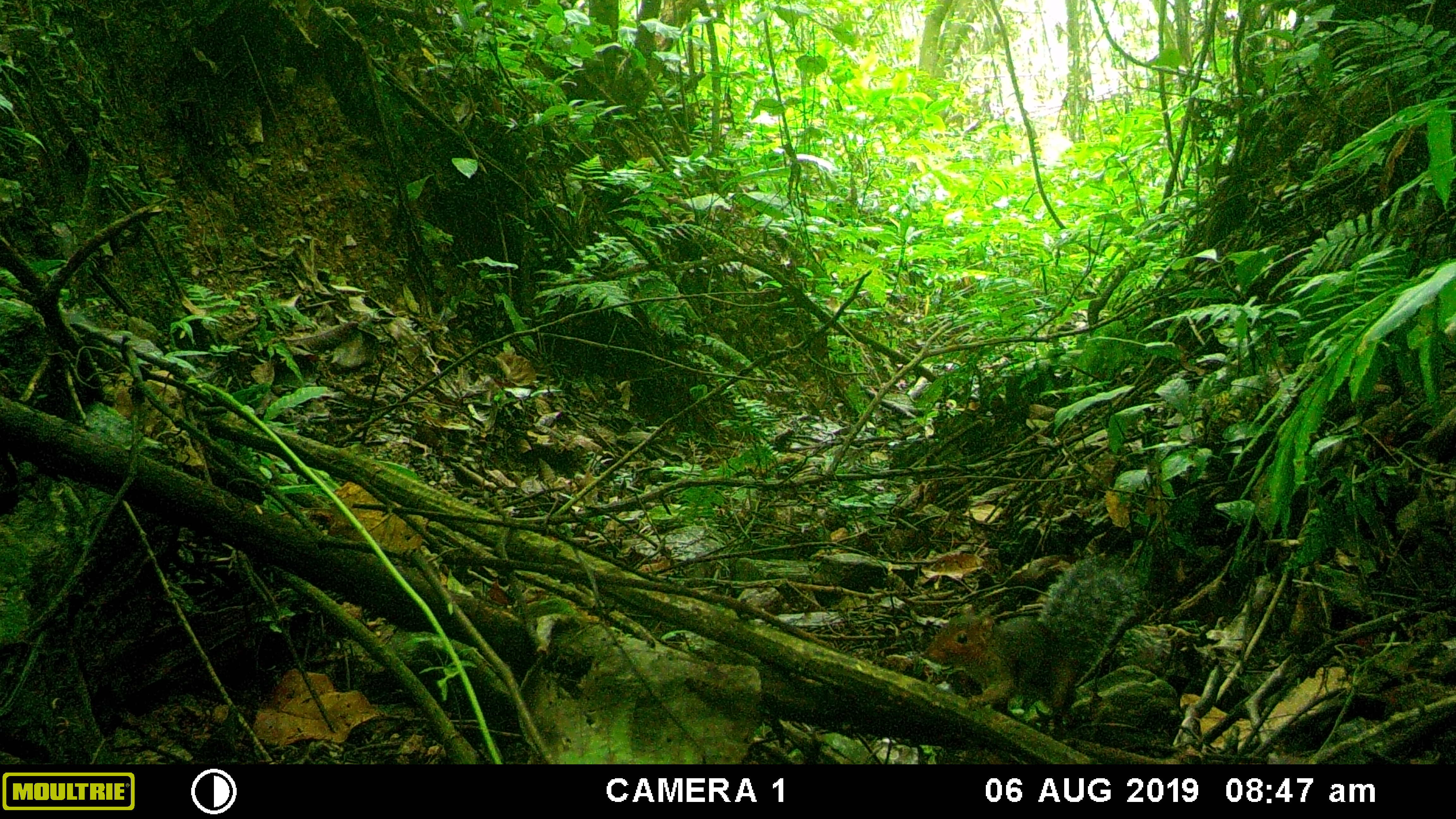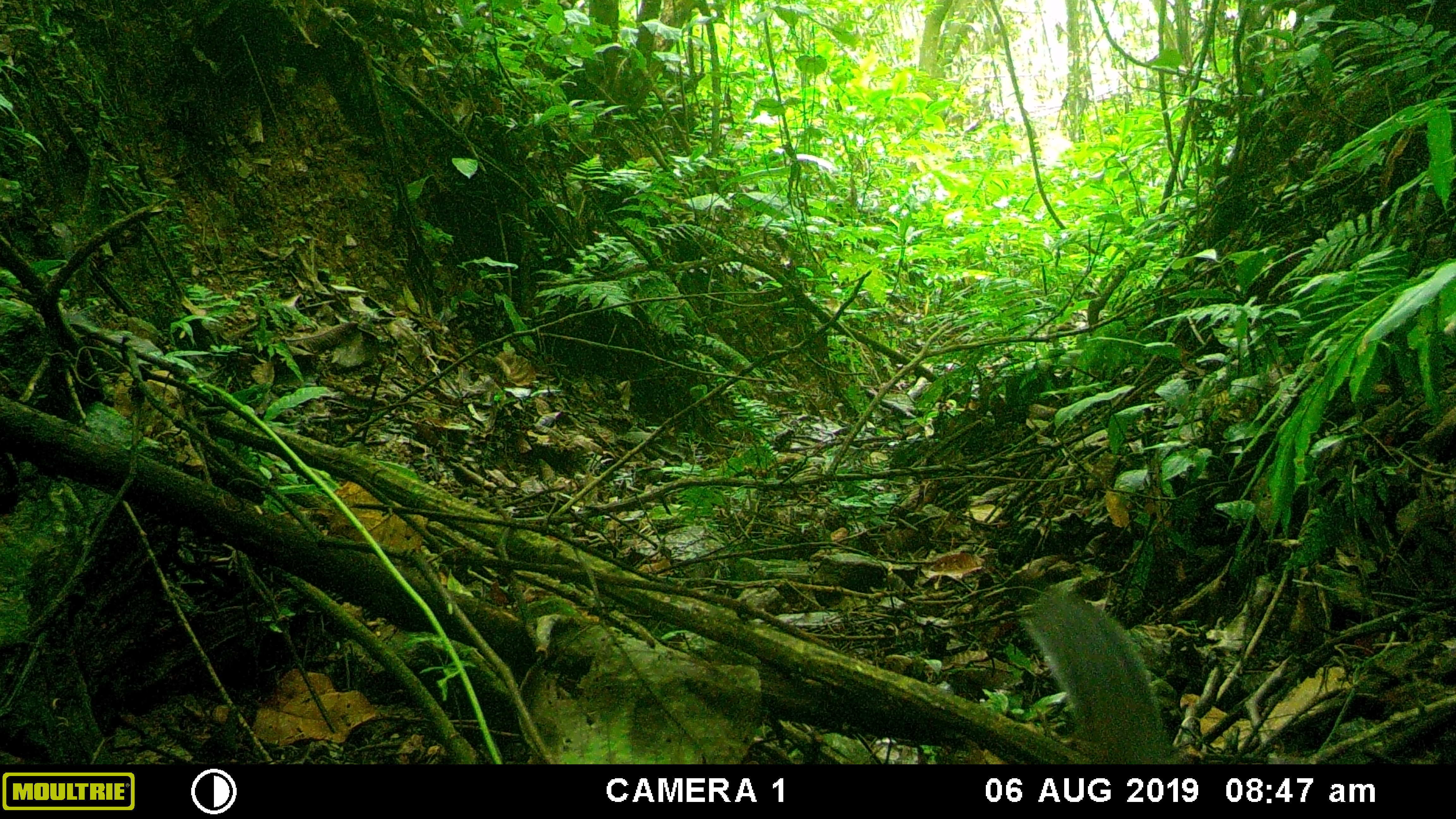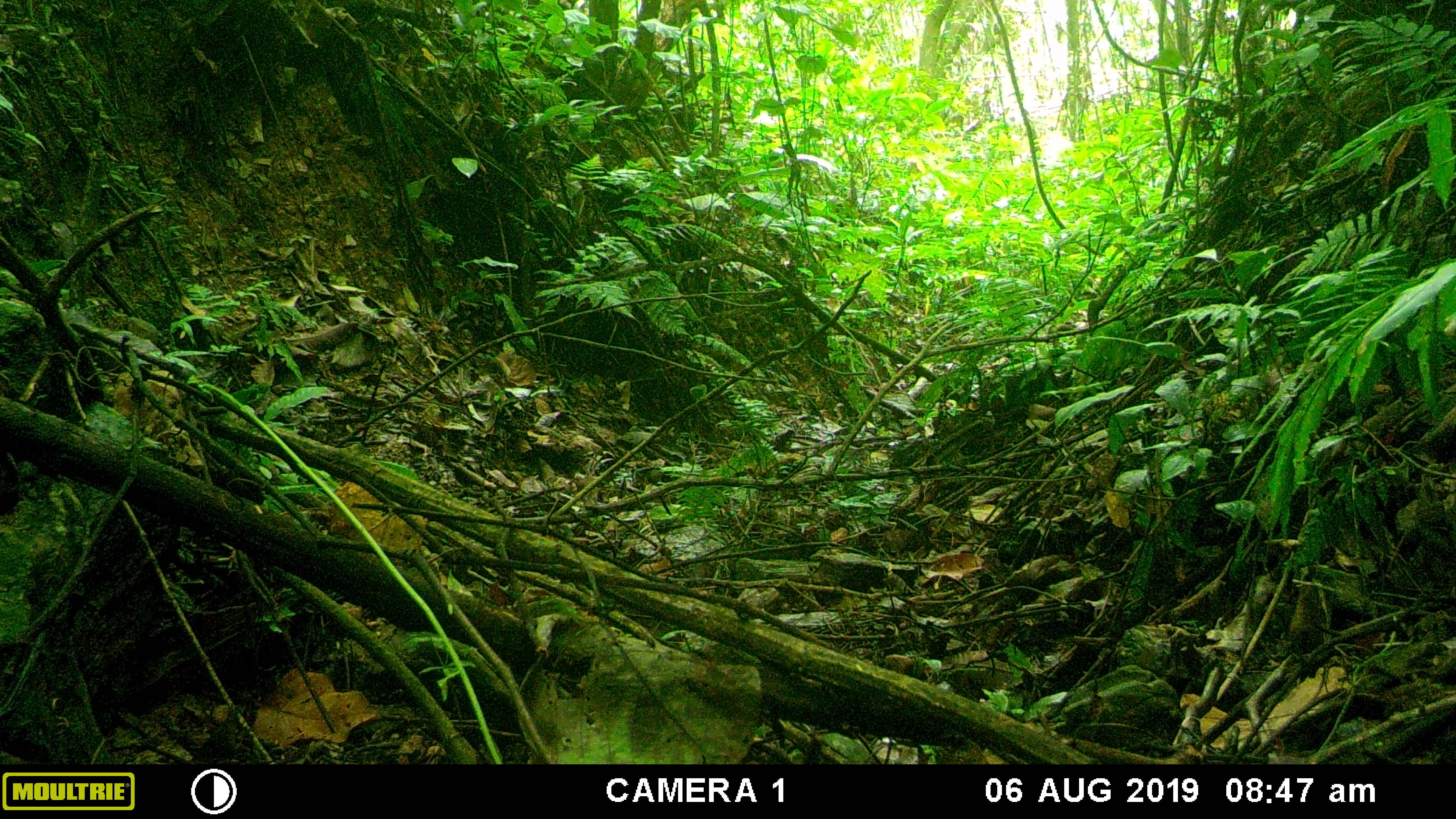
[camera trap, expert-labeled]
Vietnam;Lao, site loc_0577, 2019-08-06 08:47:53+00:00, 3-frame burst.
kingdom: Animalia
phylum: Chordata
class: Mammalia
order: Rodentia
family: Sciuridae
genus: Dremomys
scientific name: Dremomys rufigenis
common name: red-cheeked squirrel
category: red cheeked squirrel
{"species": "red cheeked squirrel (red-cheeked squirrel) (Dremomys rufigenis)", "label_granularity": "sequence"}